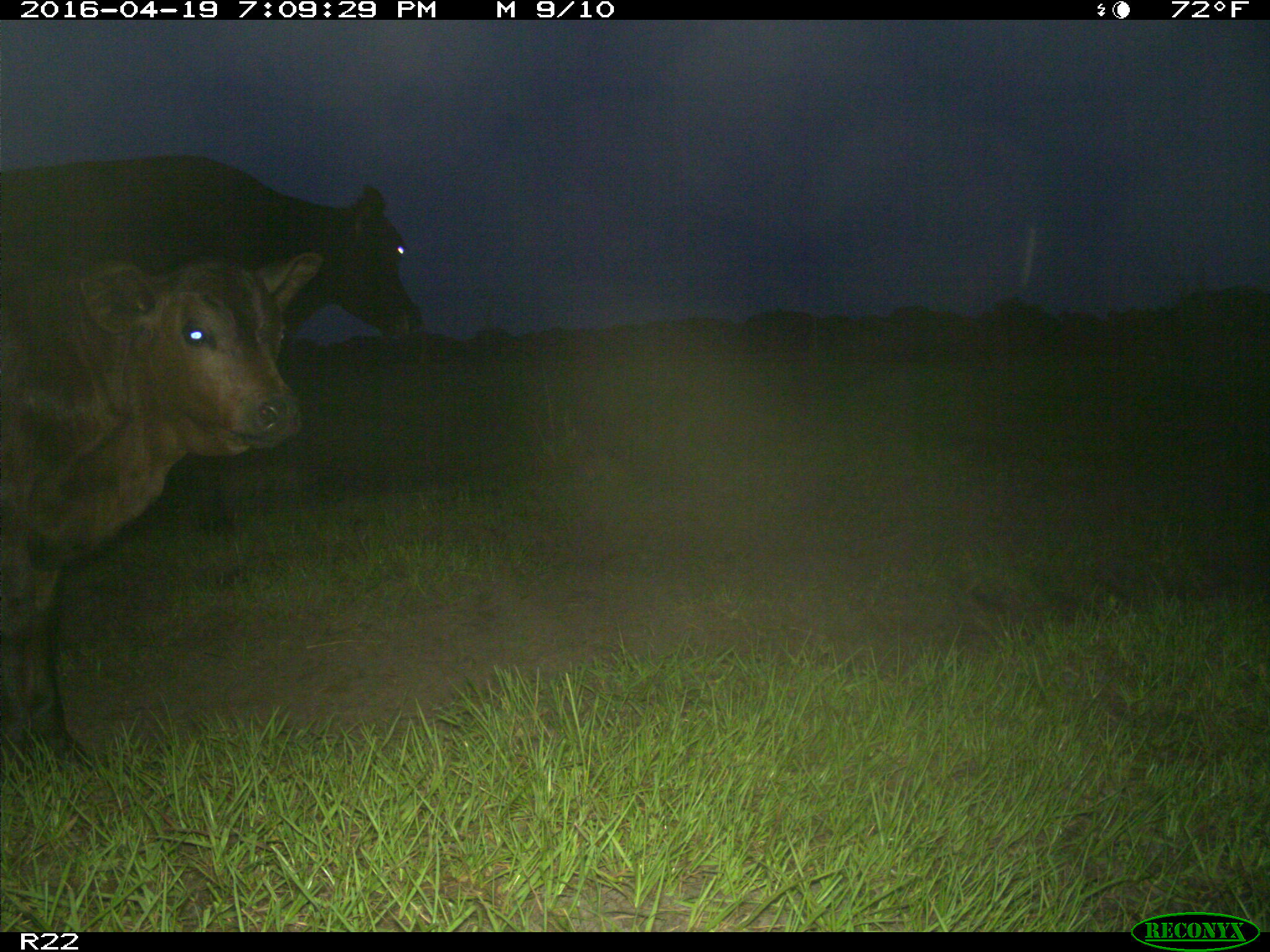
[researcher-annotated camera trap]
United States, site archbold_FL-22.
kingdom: Animalia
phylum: Chordata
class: Mammalia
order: Artiodactyla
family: Bovidae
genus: Bos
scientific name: Bos taurus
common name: domestic cow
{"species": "Bos taurus (domestic cow)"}